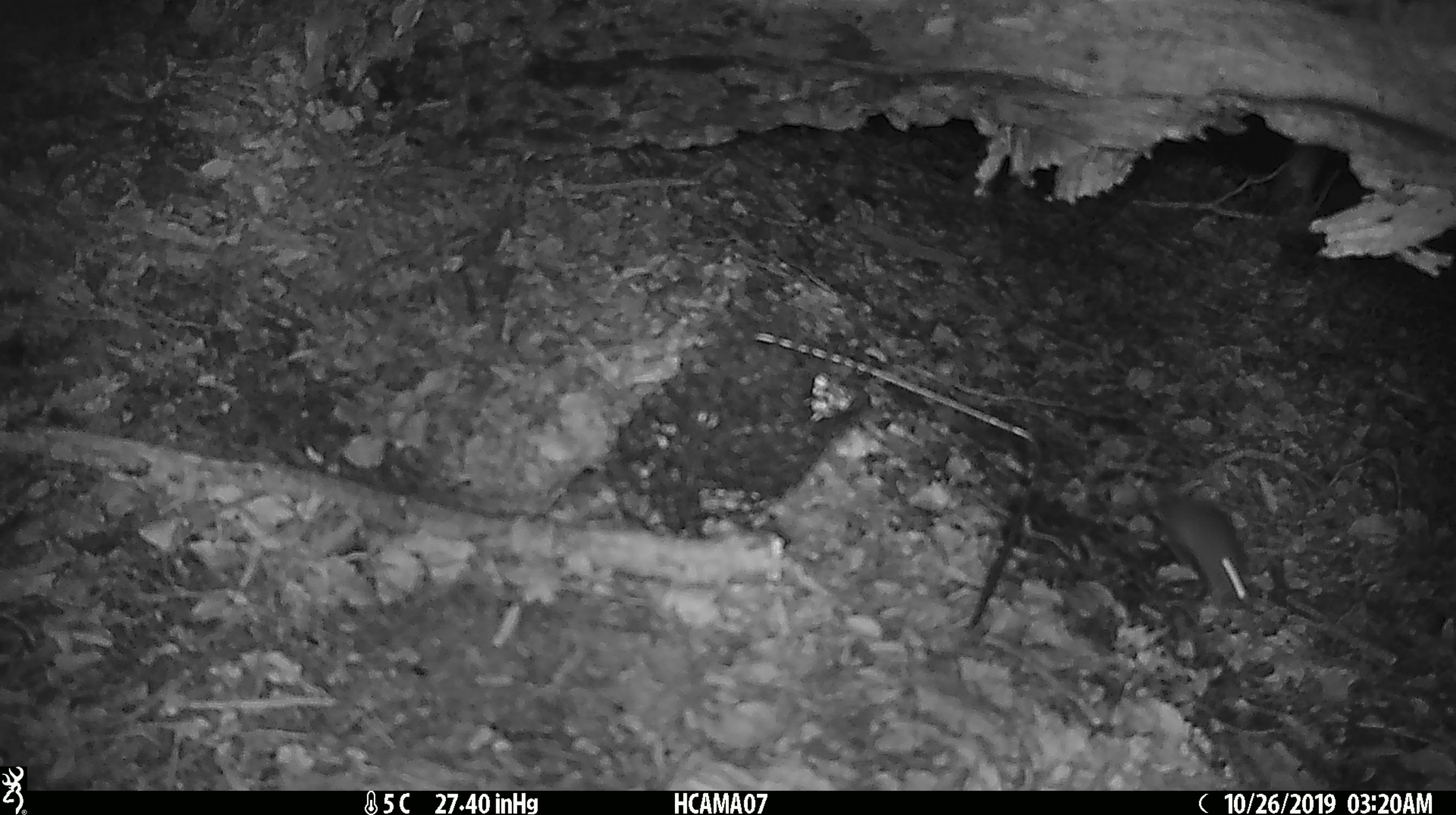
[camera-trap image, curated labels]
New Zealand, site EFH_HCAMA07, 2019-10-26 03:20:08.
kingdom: Animalia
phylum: Chordata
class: Mammalia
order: Rodentia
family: Muridae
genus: Mus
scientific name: Mus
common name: mouse